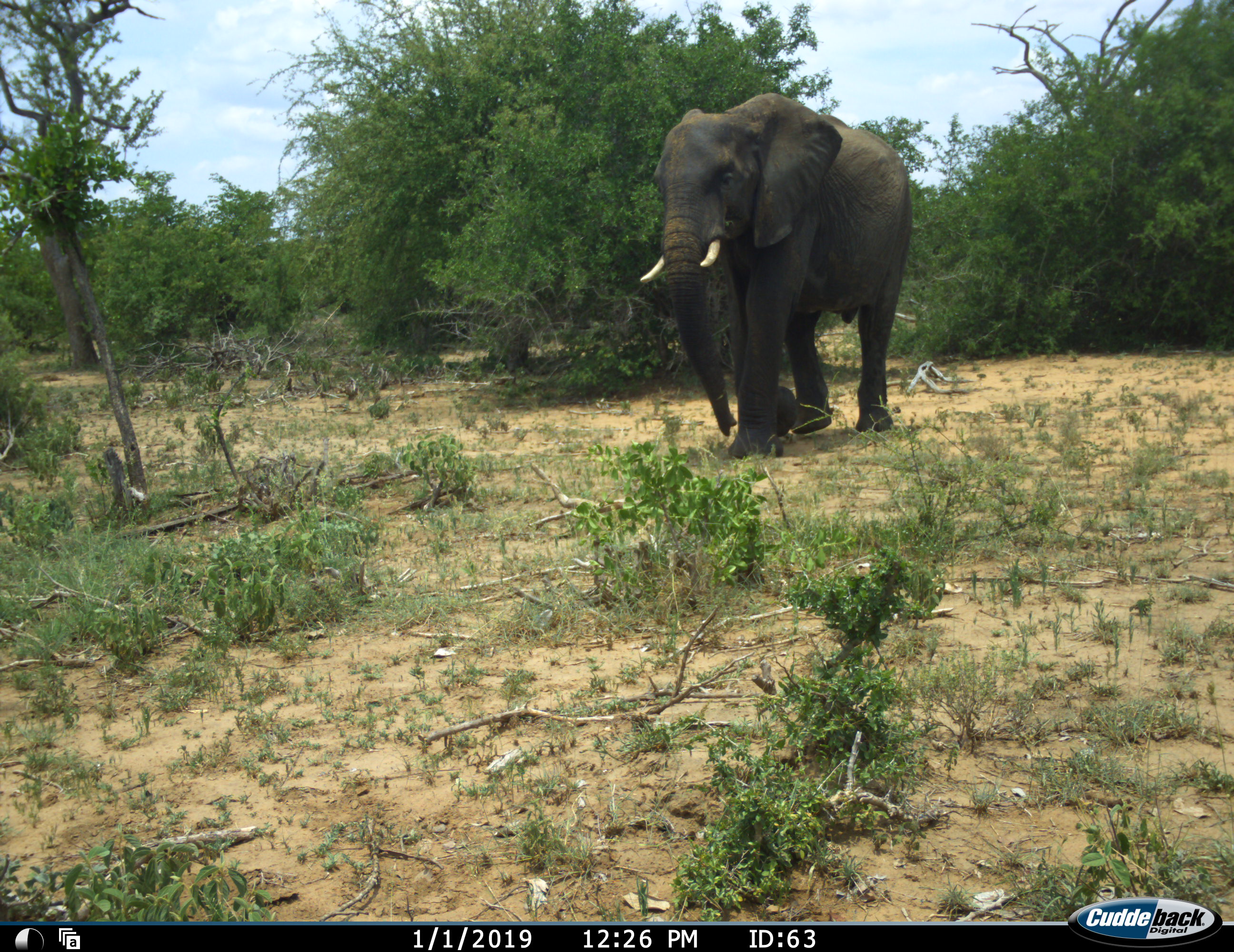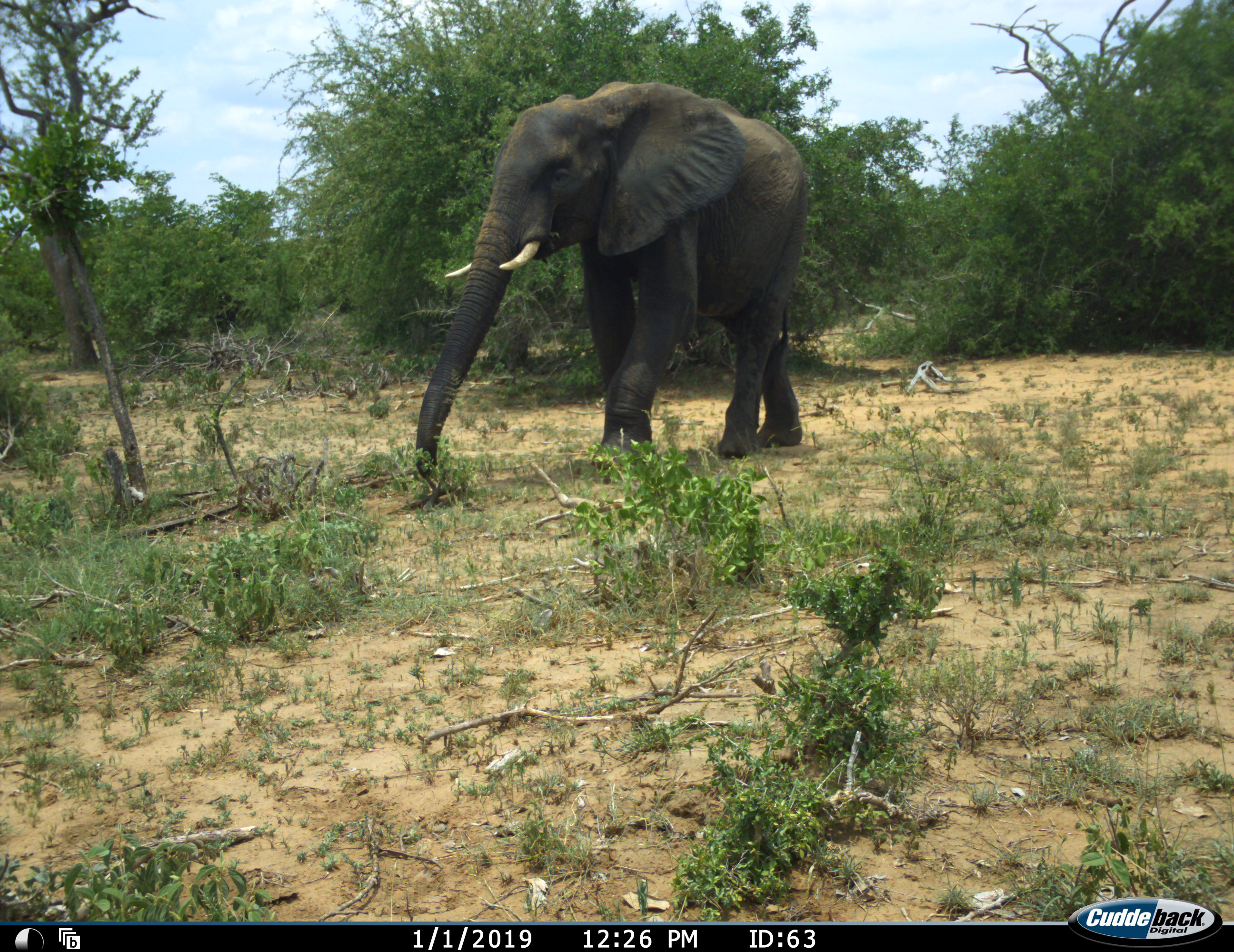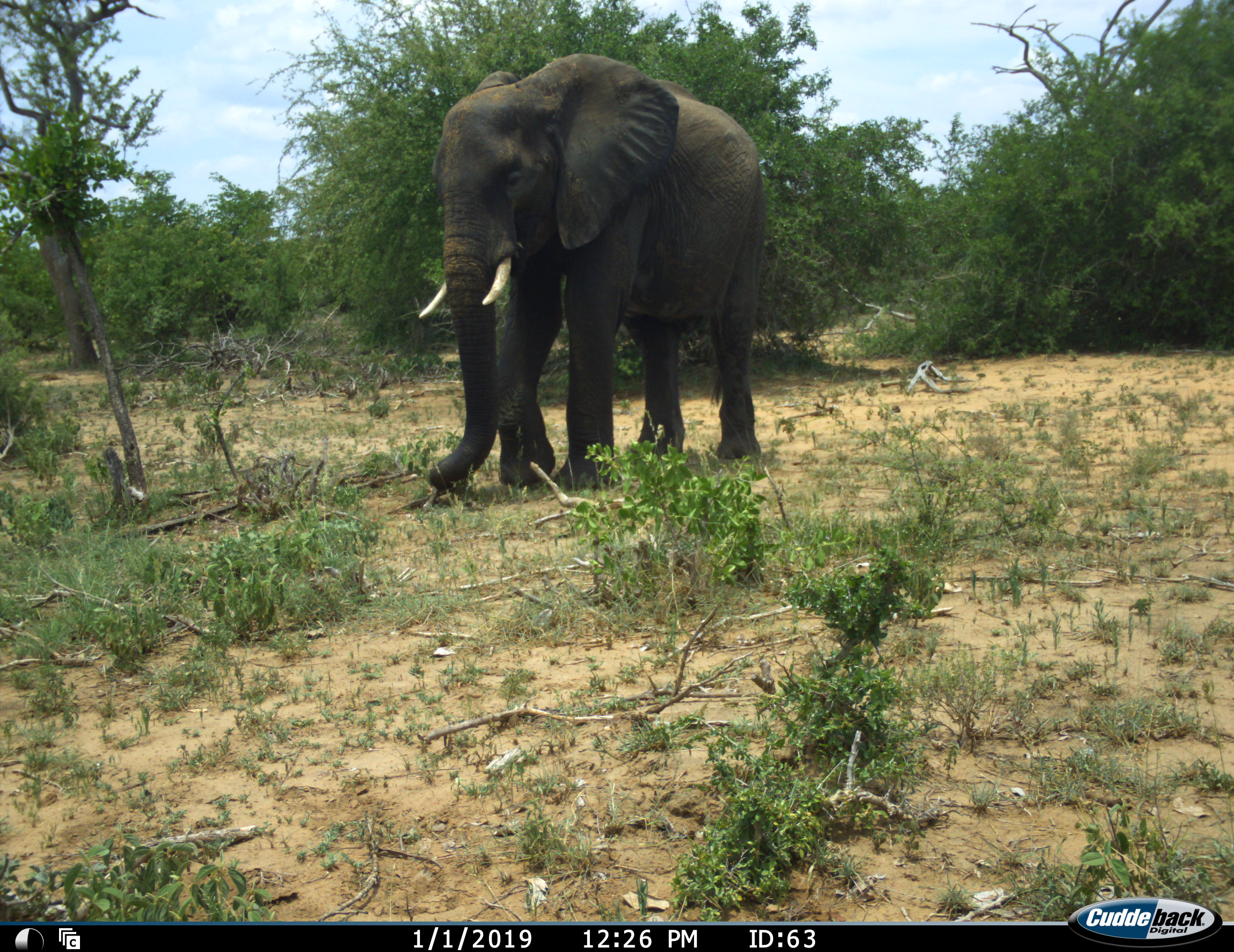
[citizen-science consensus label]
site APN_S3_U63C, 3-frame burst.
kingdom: Animalia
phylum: Chordata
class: Mammalia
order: Proboscidea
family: Elephantidae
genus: Loxodonta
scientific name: Loxodonta africana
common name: african bush elephant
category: elephant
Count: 1.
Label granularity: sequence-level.